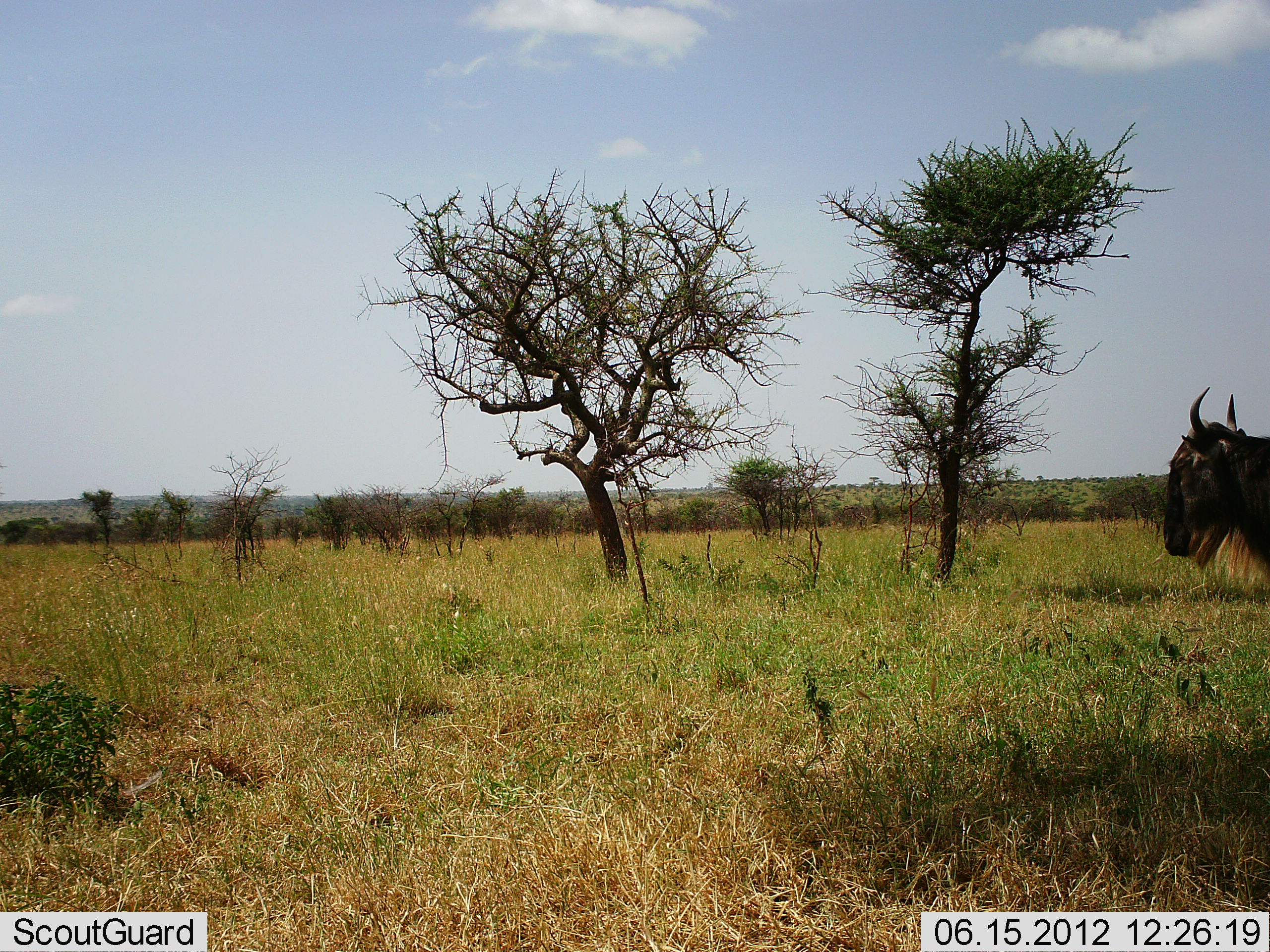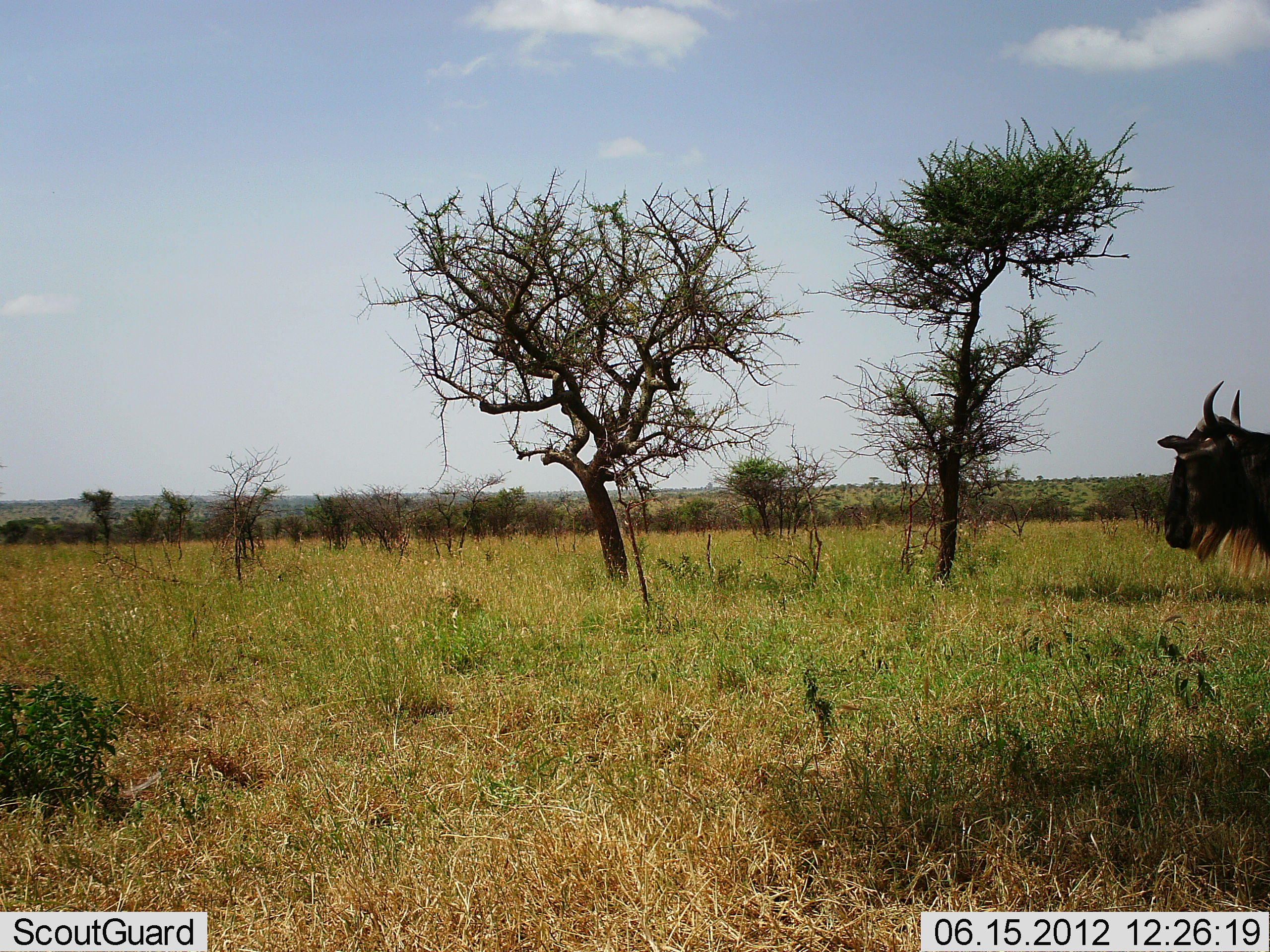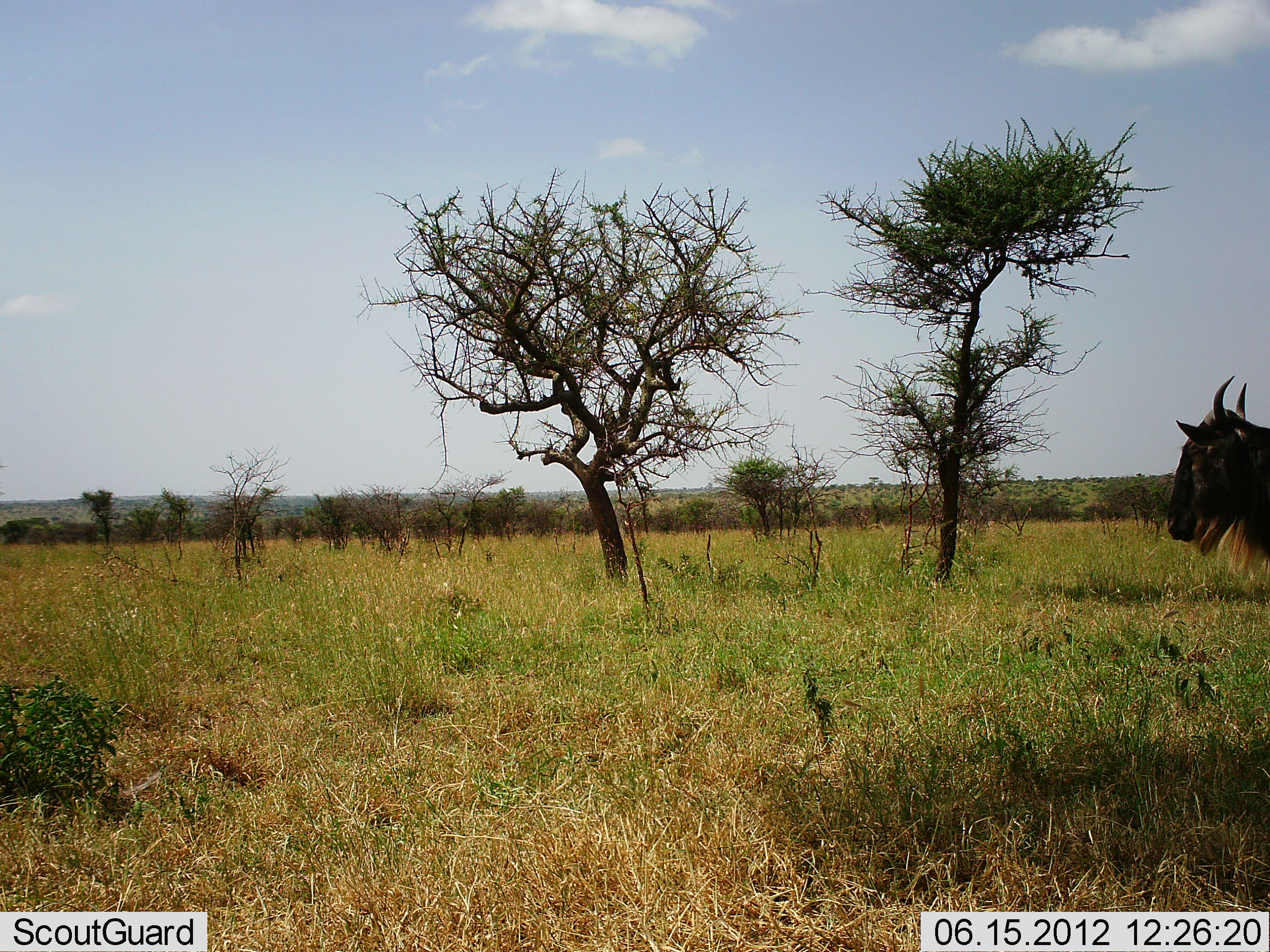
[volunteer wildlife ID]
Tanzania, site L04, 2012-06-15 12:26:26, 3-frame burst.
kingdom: Animalia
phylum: Chordata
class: Mammalia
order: Artiodactyla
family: Bovidae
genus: Connochaetes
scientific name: Connochaetes taurinus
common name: blue wildebeest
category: wildebeest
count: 1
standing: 100%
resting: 0%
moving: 0%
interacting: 0%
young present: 0%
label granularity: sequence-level